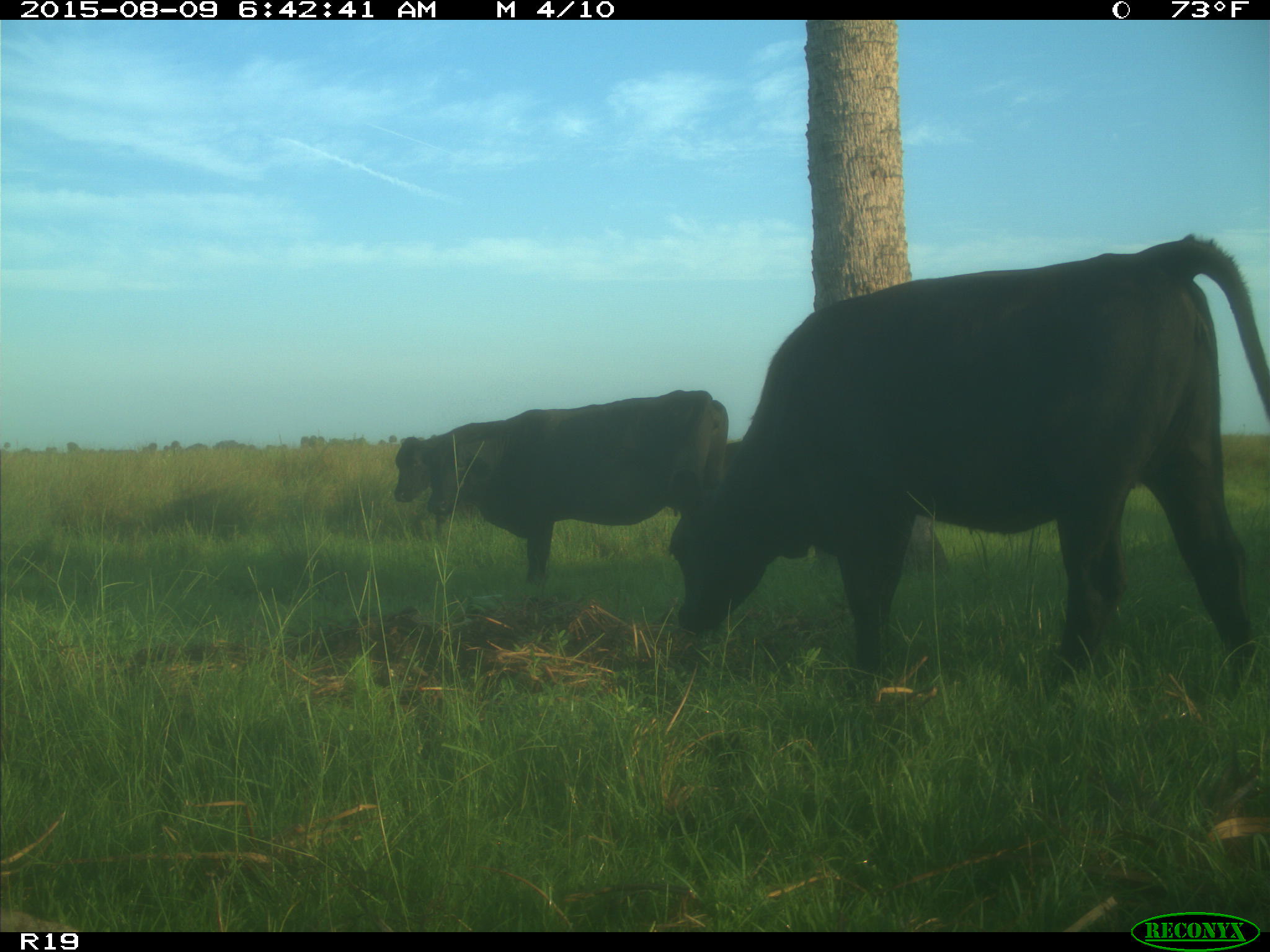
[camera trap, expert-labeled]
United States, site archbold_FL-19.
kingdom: Animalia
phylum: Chordata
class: Mammalia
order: Artiodactyla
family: Bovidae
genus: Bos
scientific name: Bos taurus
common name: domestic cow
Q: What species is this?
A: Bos taurus (domestic cow).